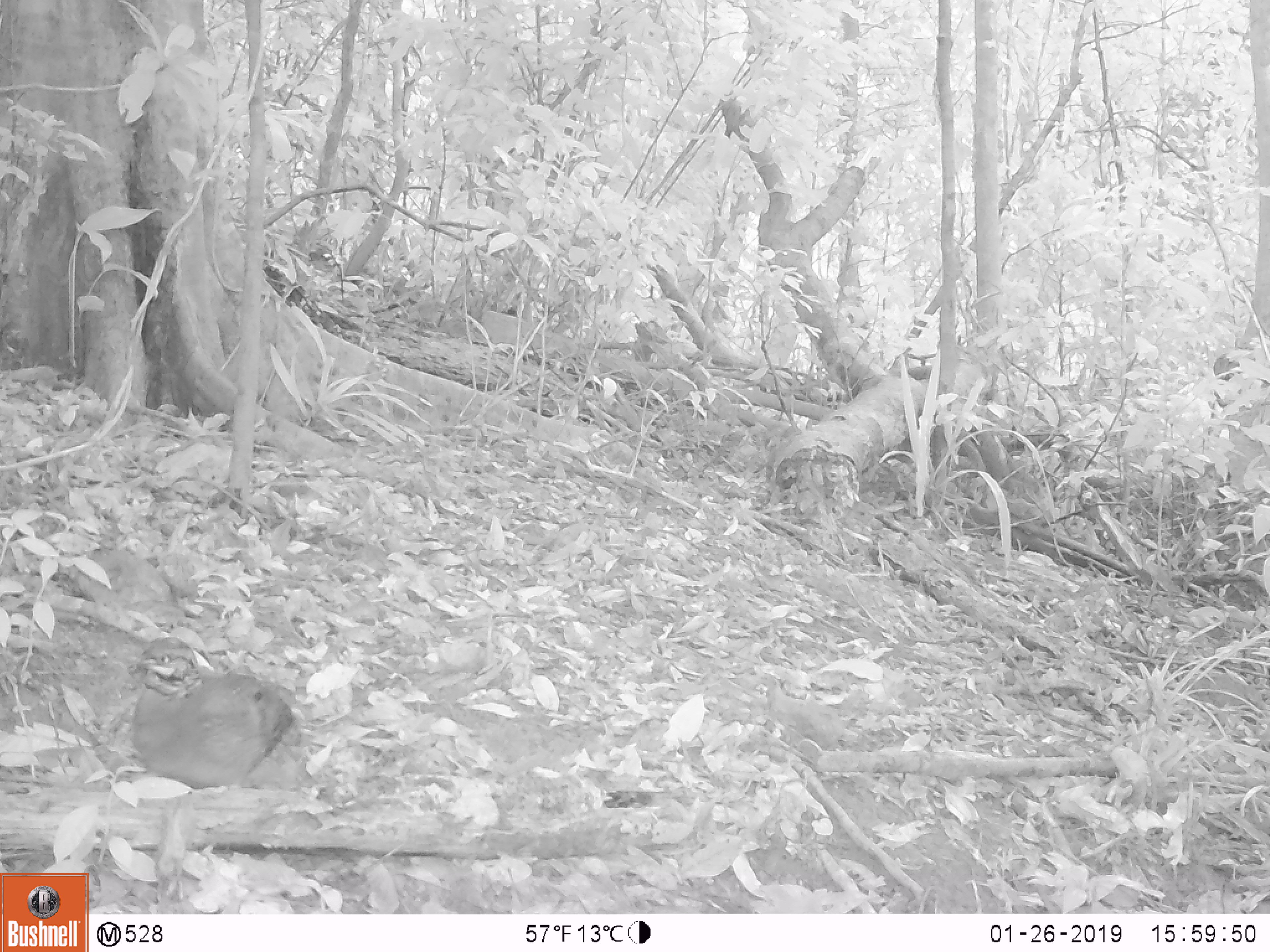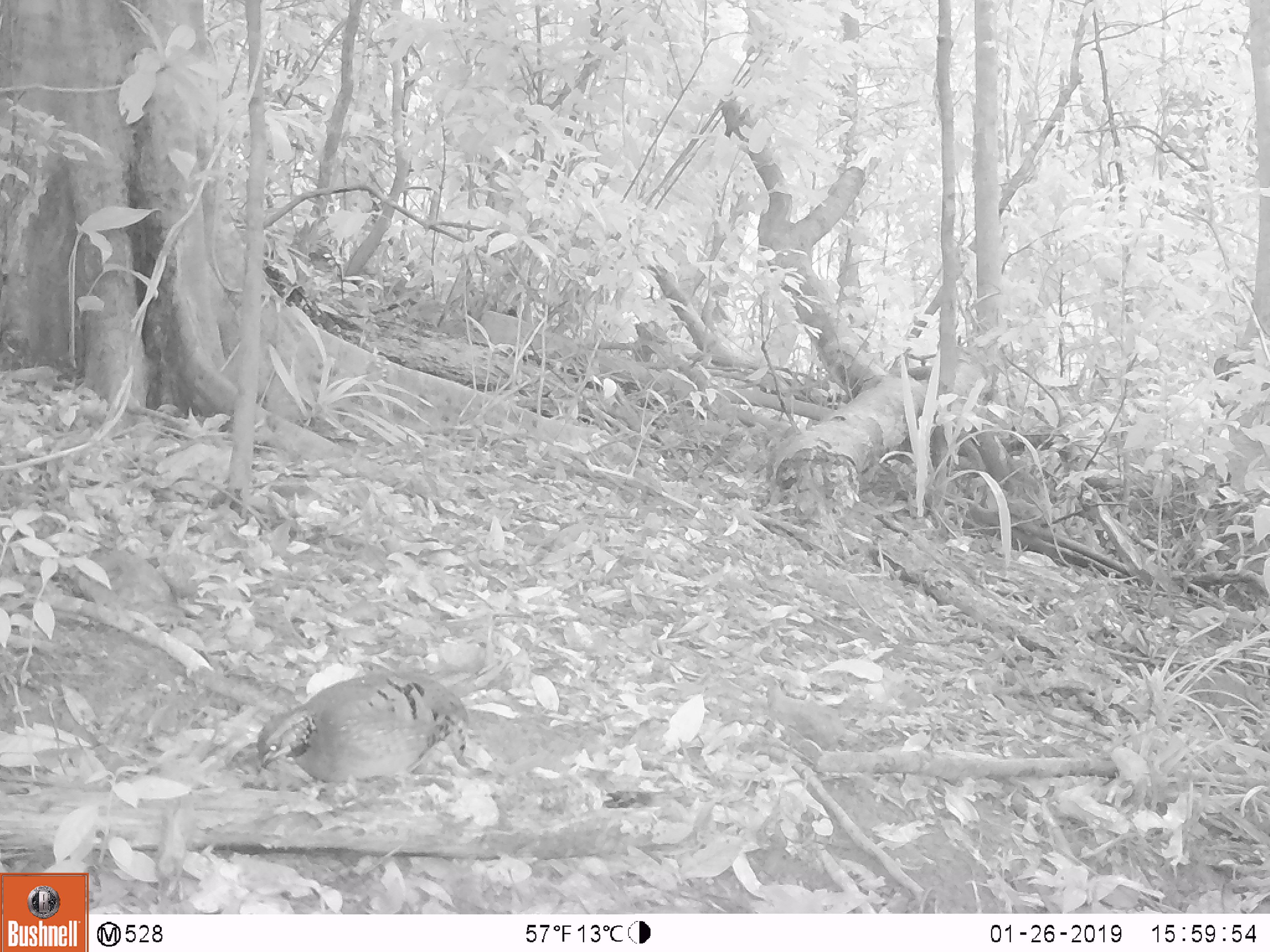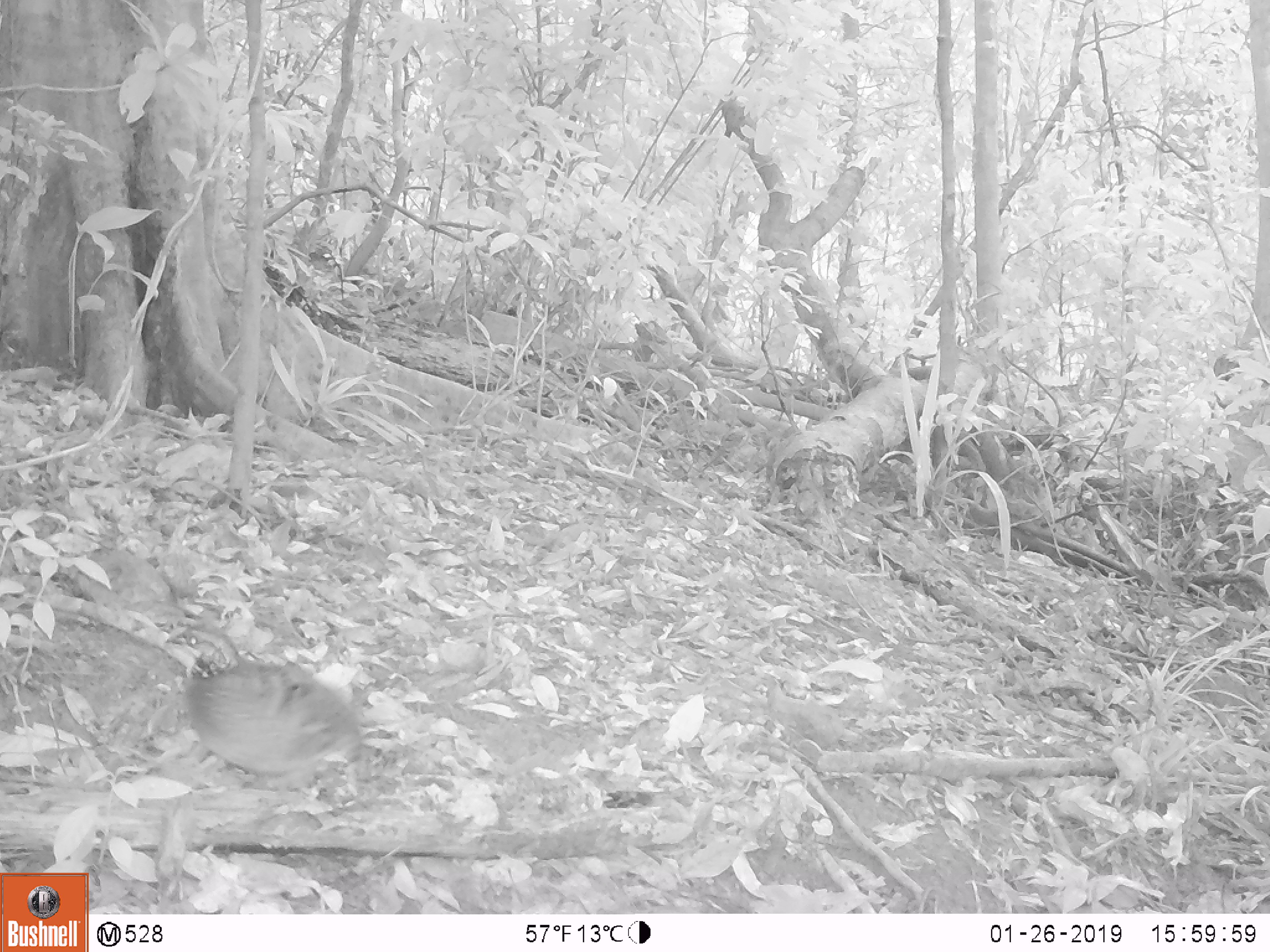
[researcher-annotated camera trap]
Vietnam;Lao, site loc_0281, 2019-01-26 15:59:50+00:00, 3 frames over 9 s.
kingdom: Animalia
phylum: Chordata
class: Aves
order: Galliformes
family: Phasianidae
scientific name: Phasianidae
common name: partridge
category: unidentified partridge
Unidentified partridge (partridge) (Phasianidae). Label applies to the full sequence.